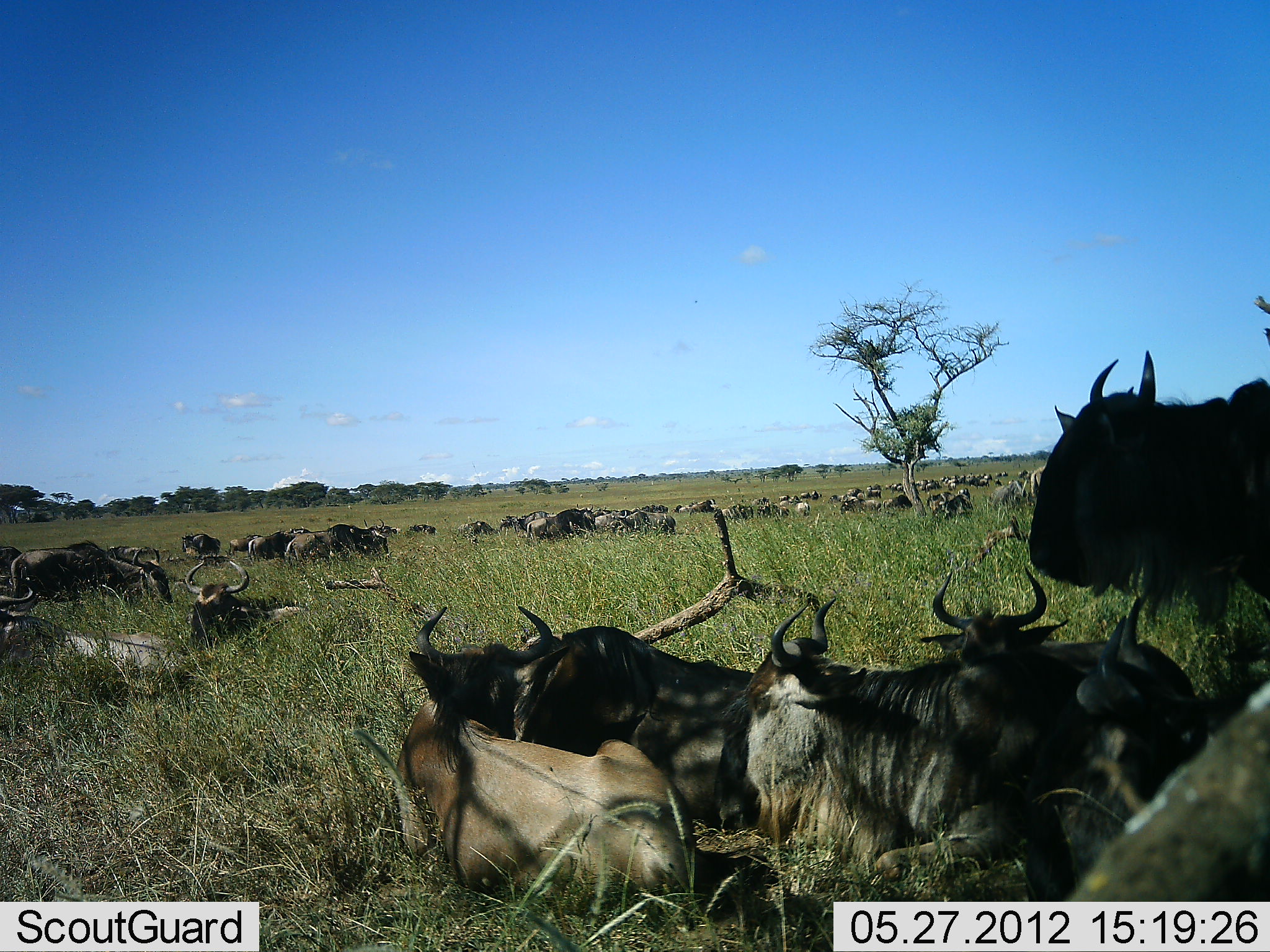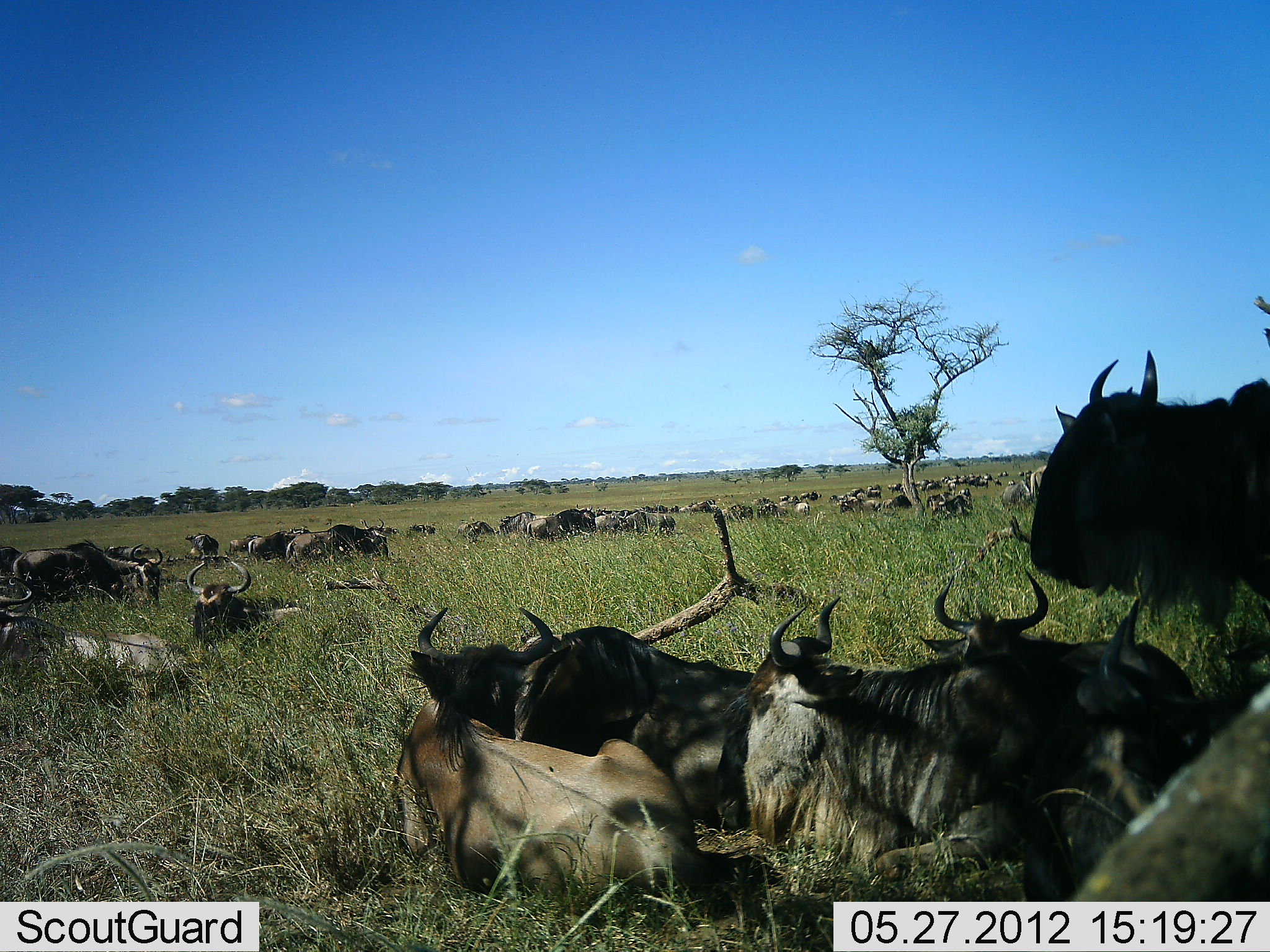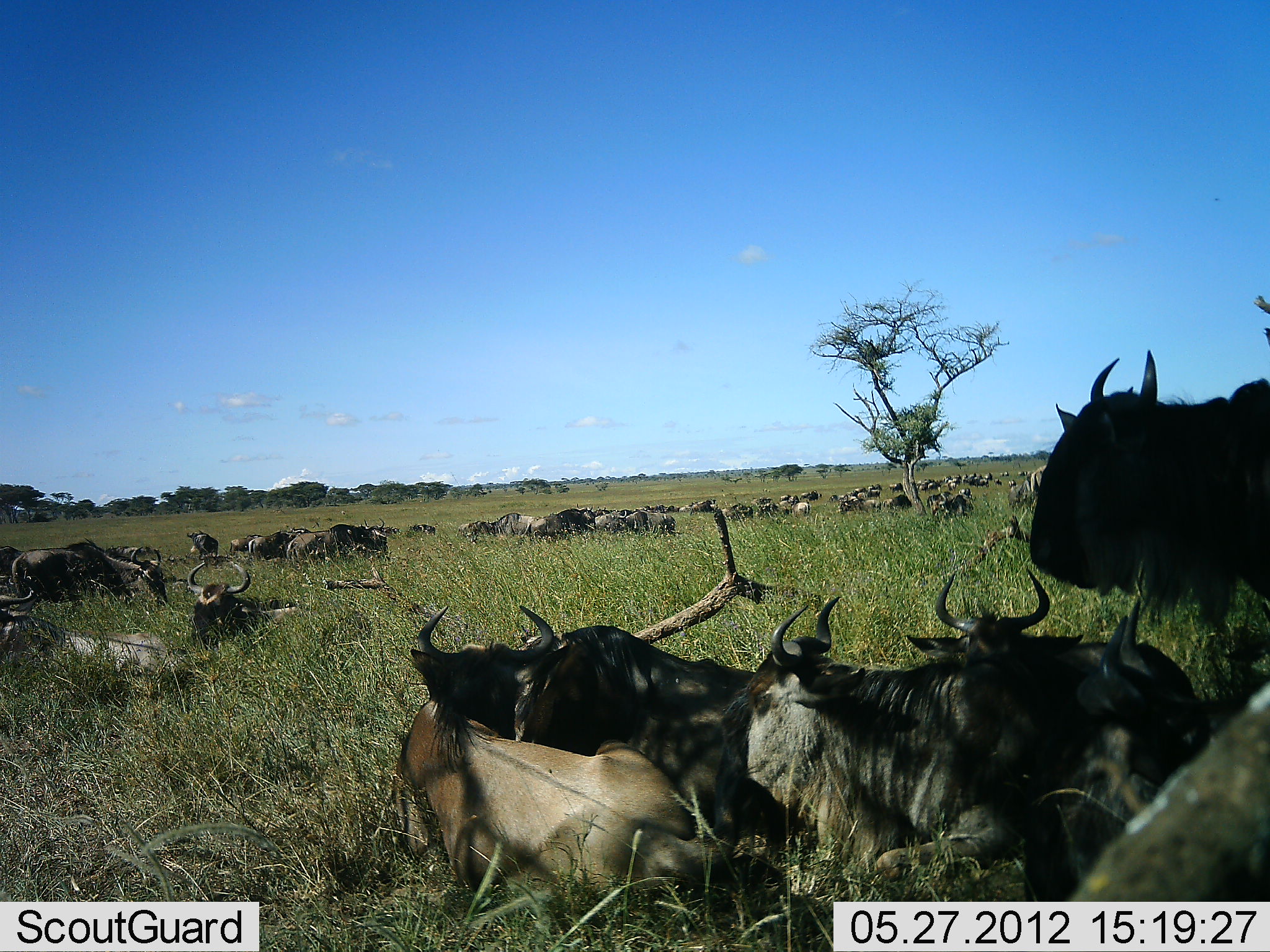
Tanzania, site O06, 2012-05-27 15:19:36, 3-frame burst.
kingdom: Animalia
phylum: Chordata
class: Mammalia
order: Artiodactyla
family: Bovidae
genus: Connochaetes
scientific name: Connochaetes taurinus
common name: blue wildebeest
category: wildebeest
Wildebeest (blue wildebeest) (Connochaetes taurinus), count 11-50. Behavior (volunteer vote fractions): standing 39%, resting 94%, moving 0%, interacting 6%. Young present (vote fraction): 6%. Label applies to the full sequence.